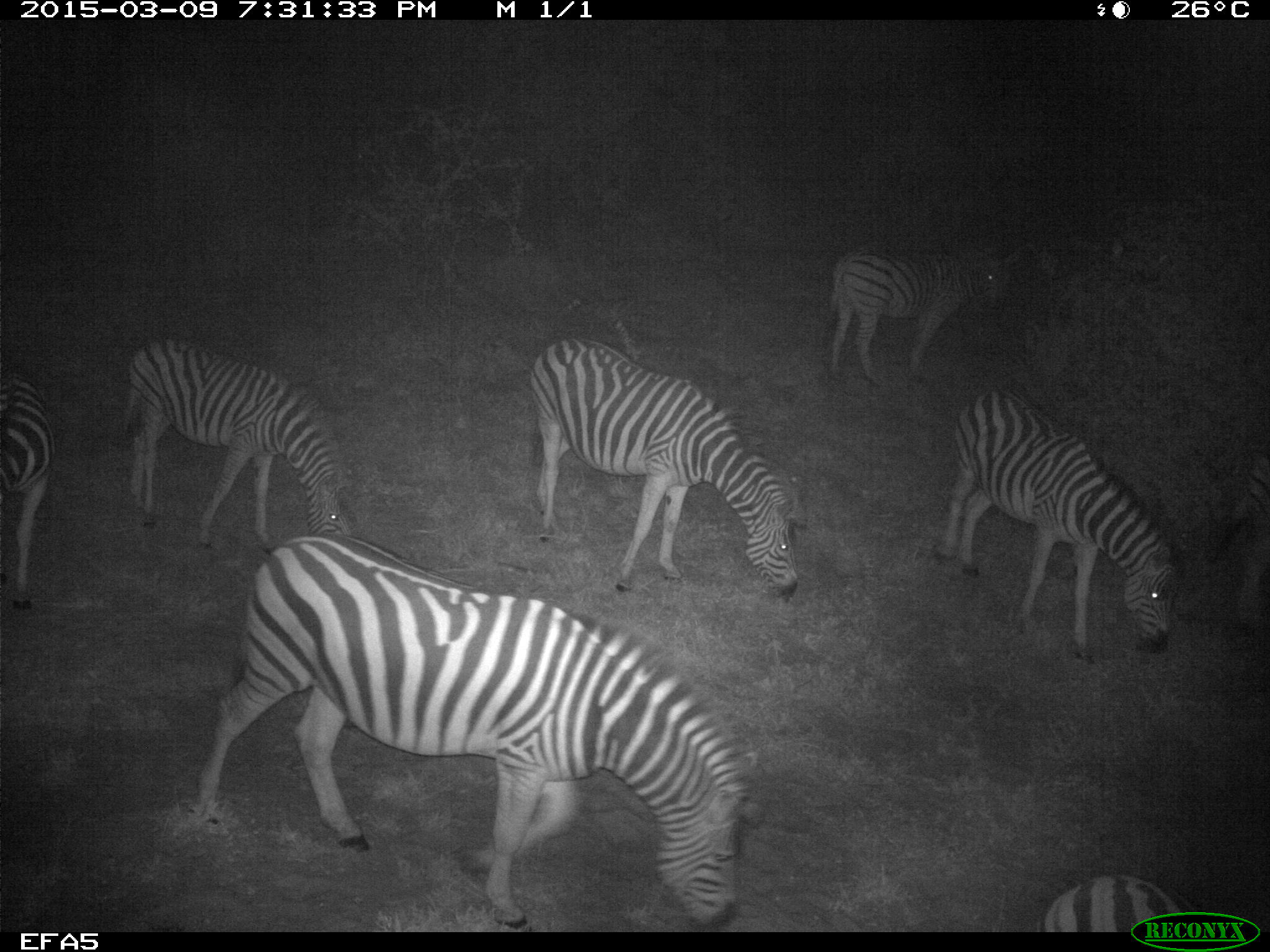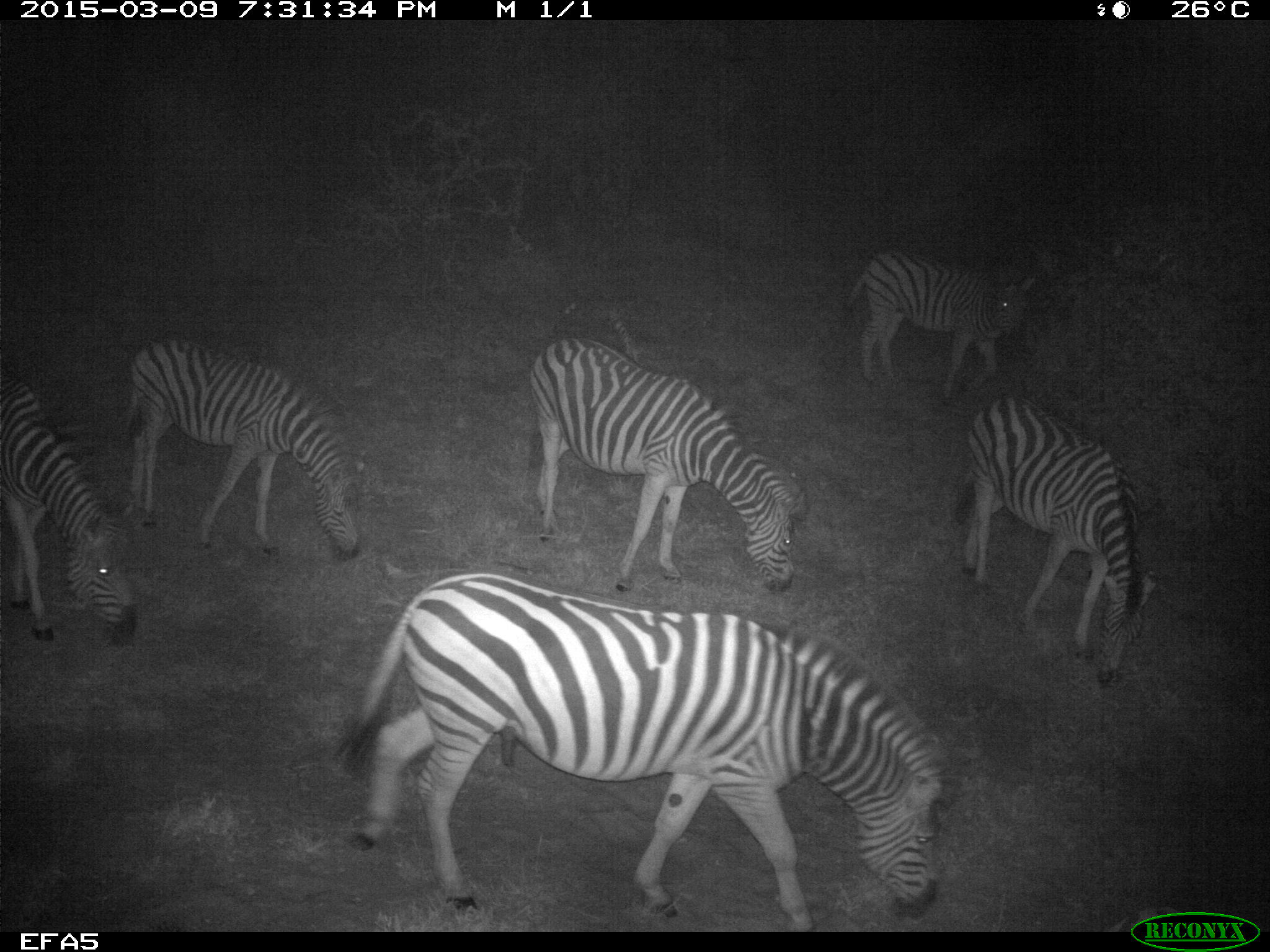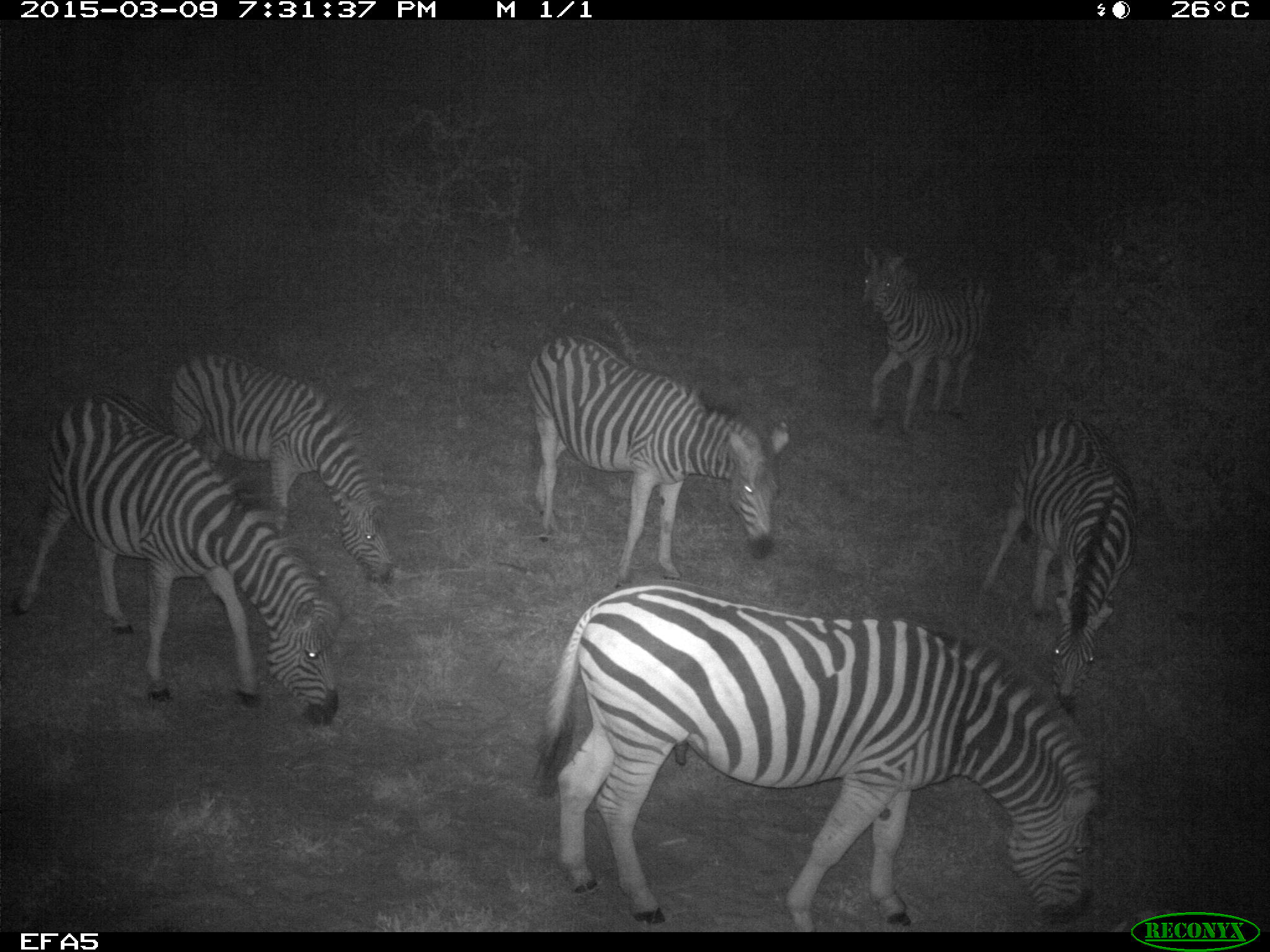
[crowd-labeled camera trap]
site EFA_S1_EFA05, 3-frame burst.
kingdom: Animalia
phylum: Chordata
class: Mammalia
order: Perissodactyla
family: Equidae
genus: Equus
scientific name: Equus quagga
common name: plains zebra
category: zebraplains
Zebraplains (plains zebra) (Equus quagga), count 6. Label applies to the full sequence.